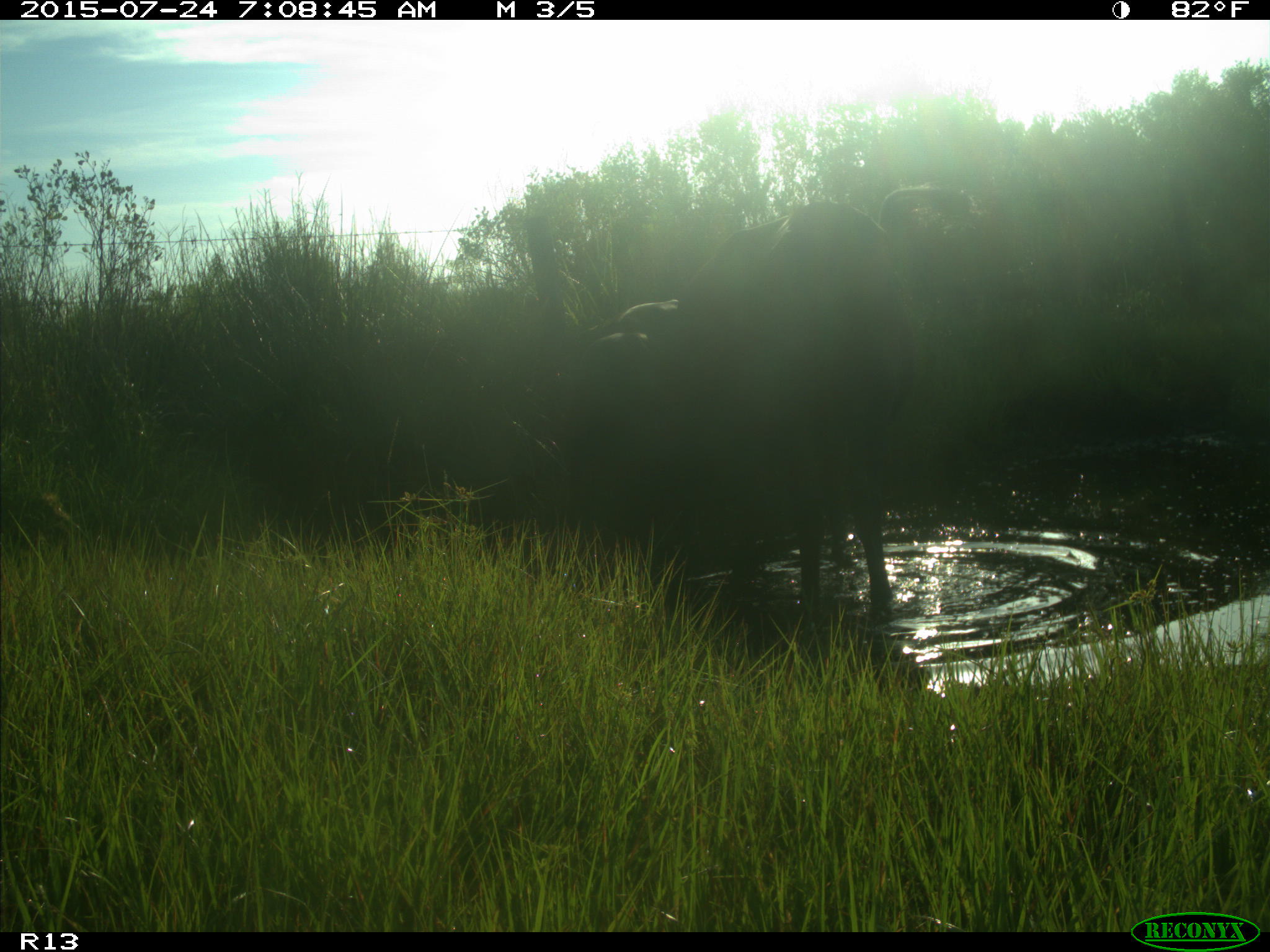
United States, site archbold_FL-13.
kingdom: Animalia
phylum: Chordata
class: Mammalia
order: Artiodactyla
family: Bovidae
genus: Bos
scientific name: Bos taurus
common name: domestic cow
Bos taurus (domestic cow).